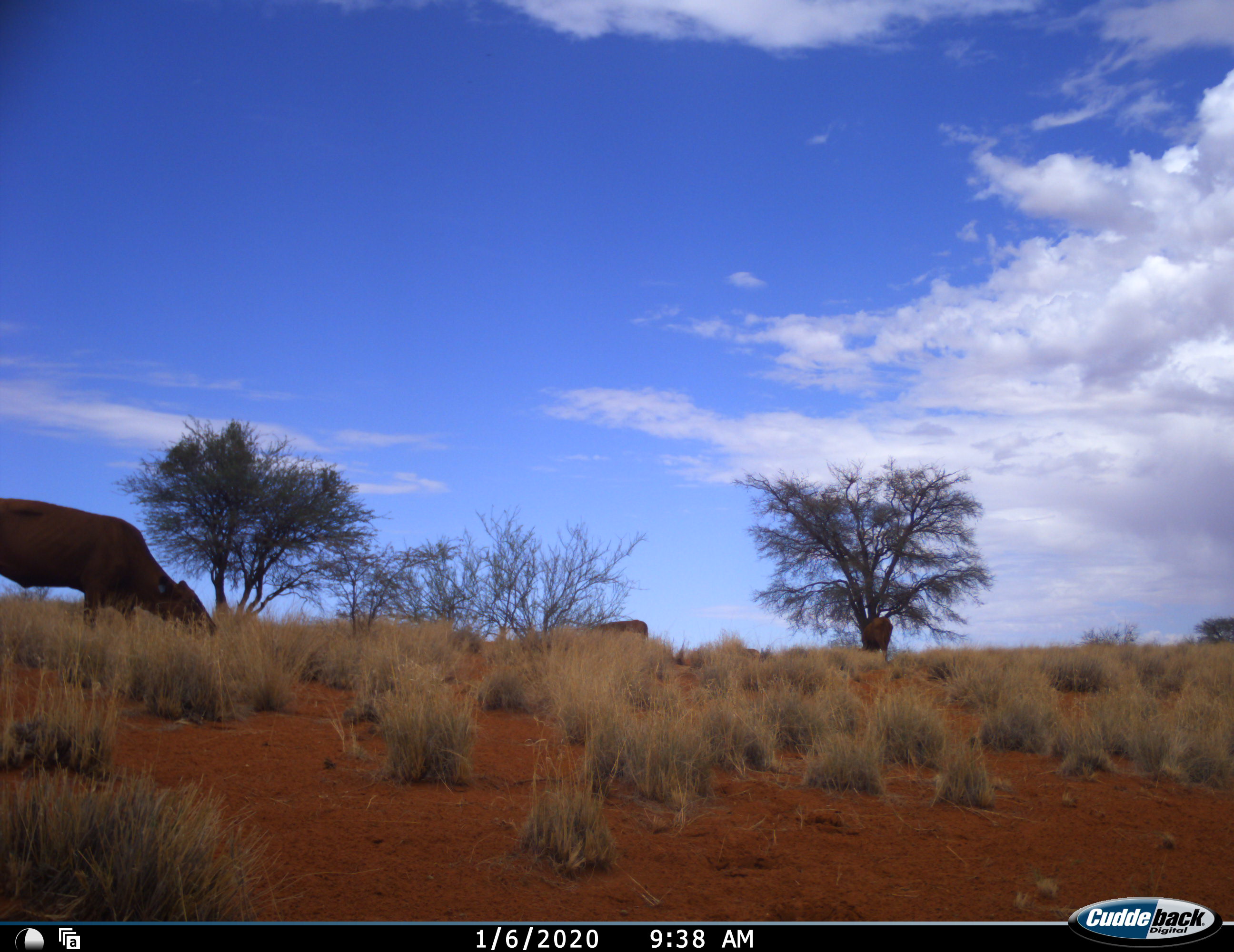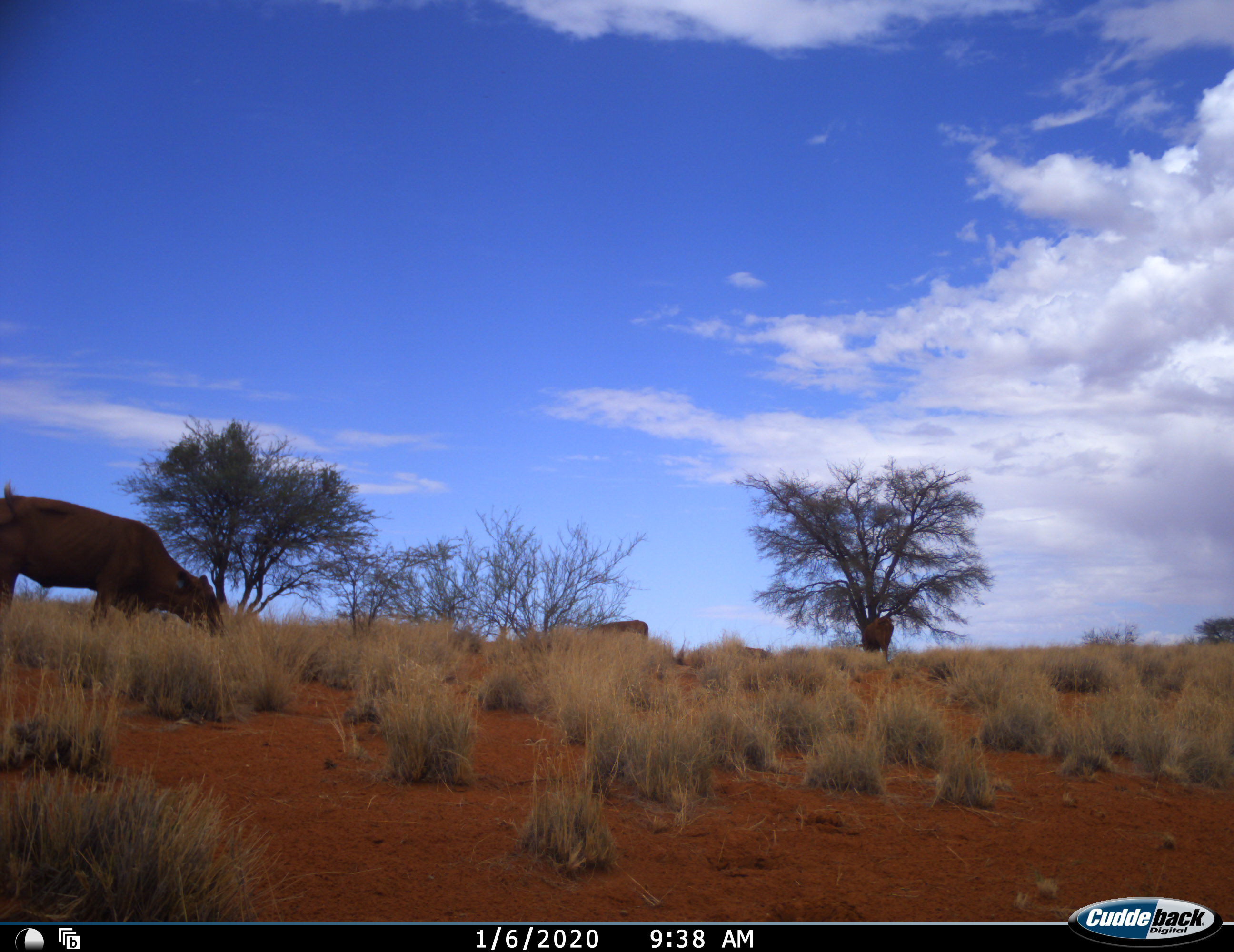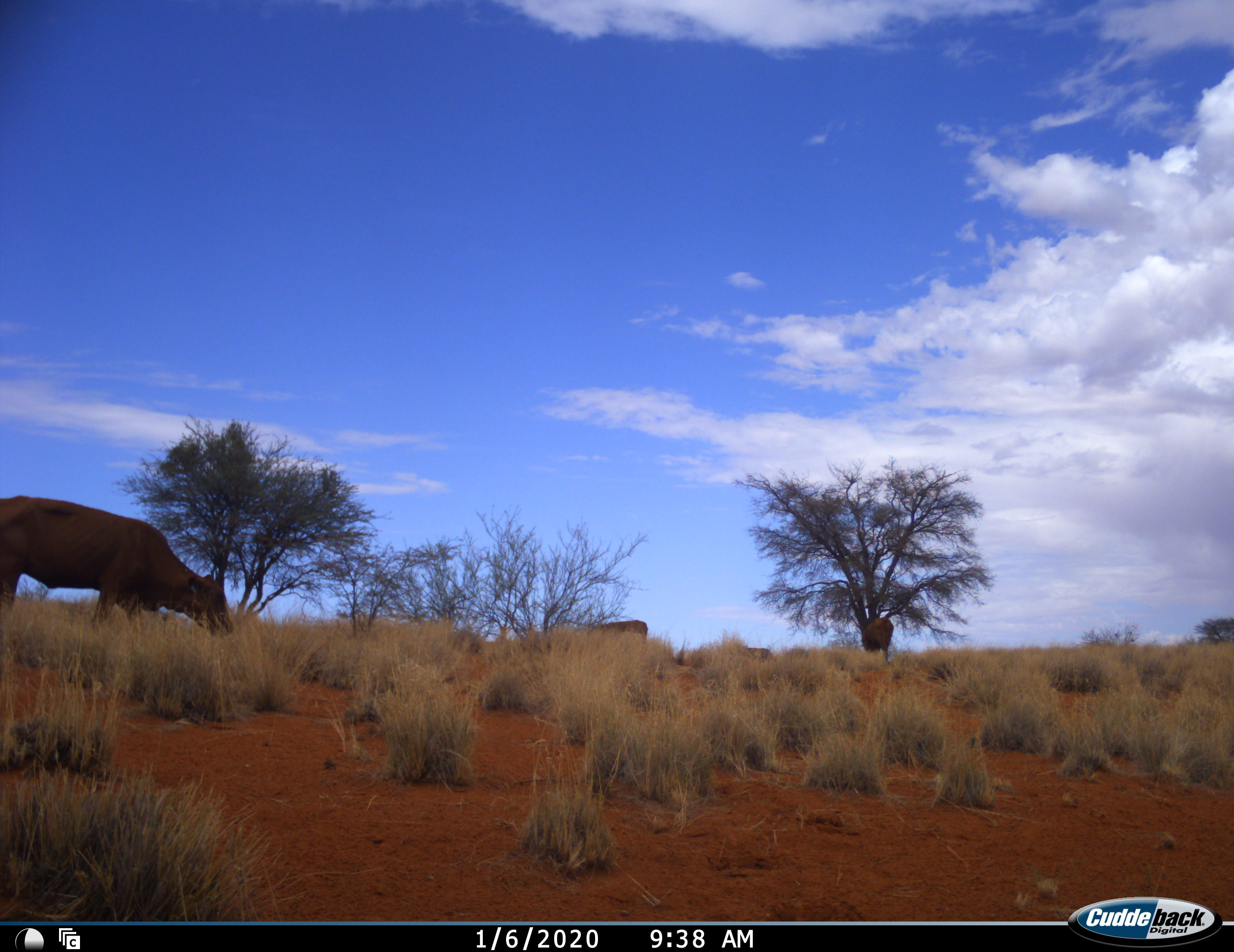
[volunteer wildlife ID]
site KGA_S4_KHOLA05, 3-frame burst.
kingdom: Animalia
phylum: Chordata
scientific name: Vertebrata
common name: domestic animal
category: domesticanimal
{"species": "domesticanimal (domestic animal) (Vertebrata)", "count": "3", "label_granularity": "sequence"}